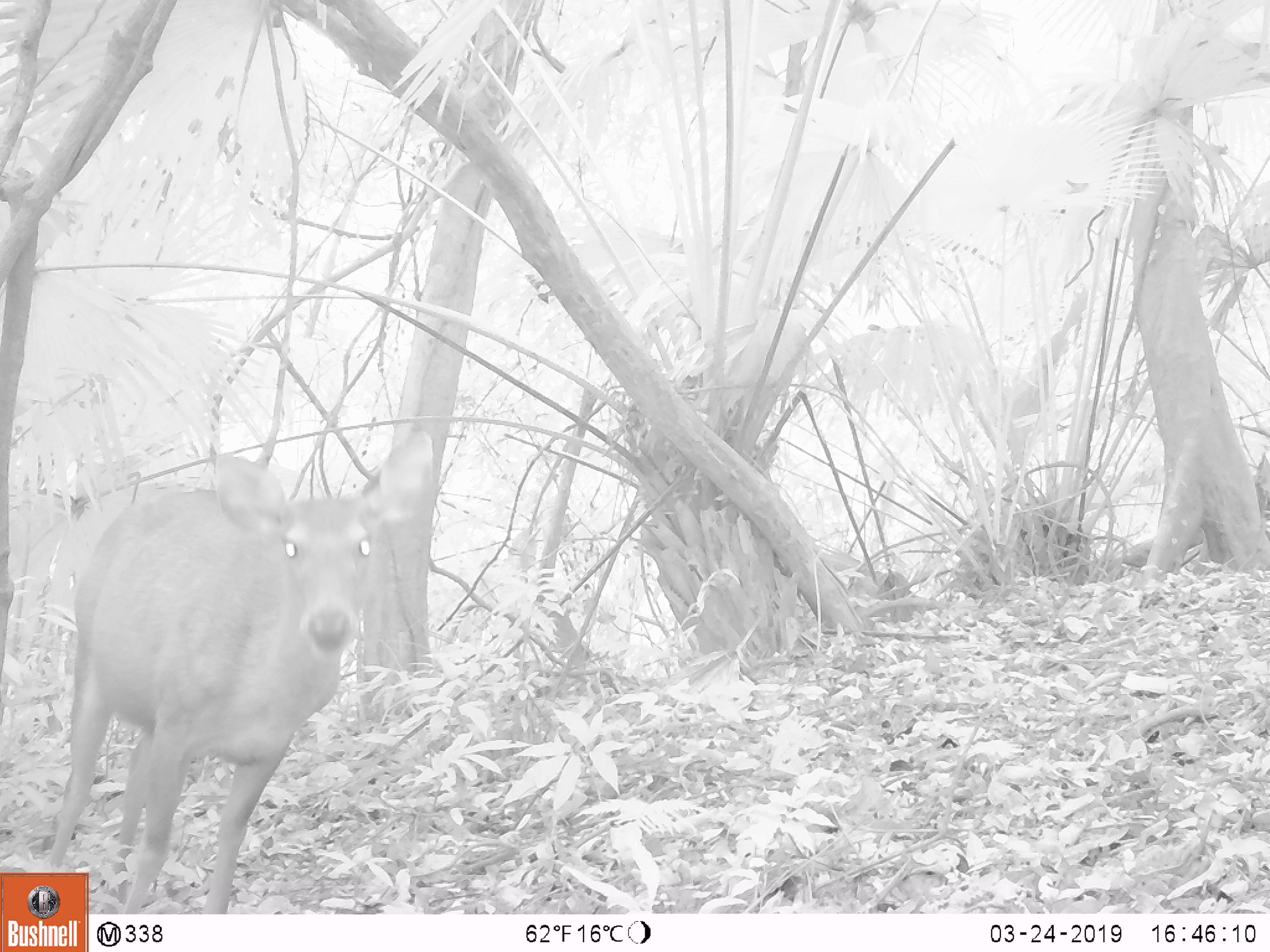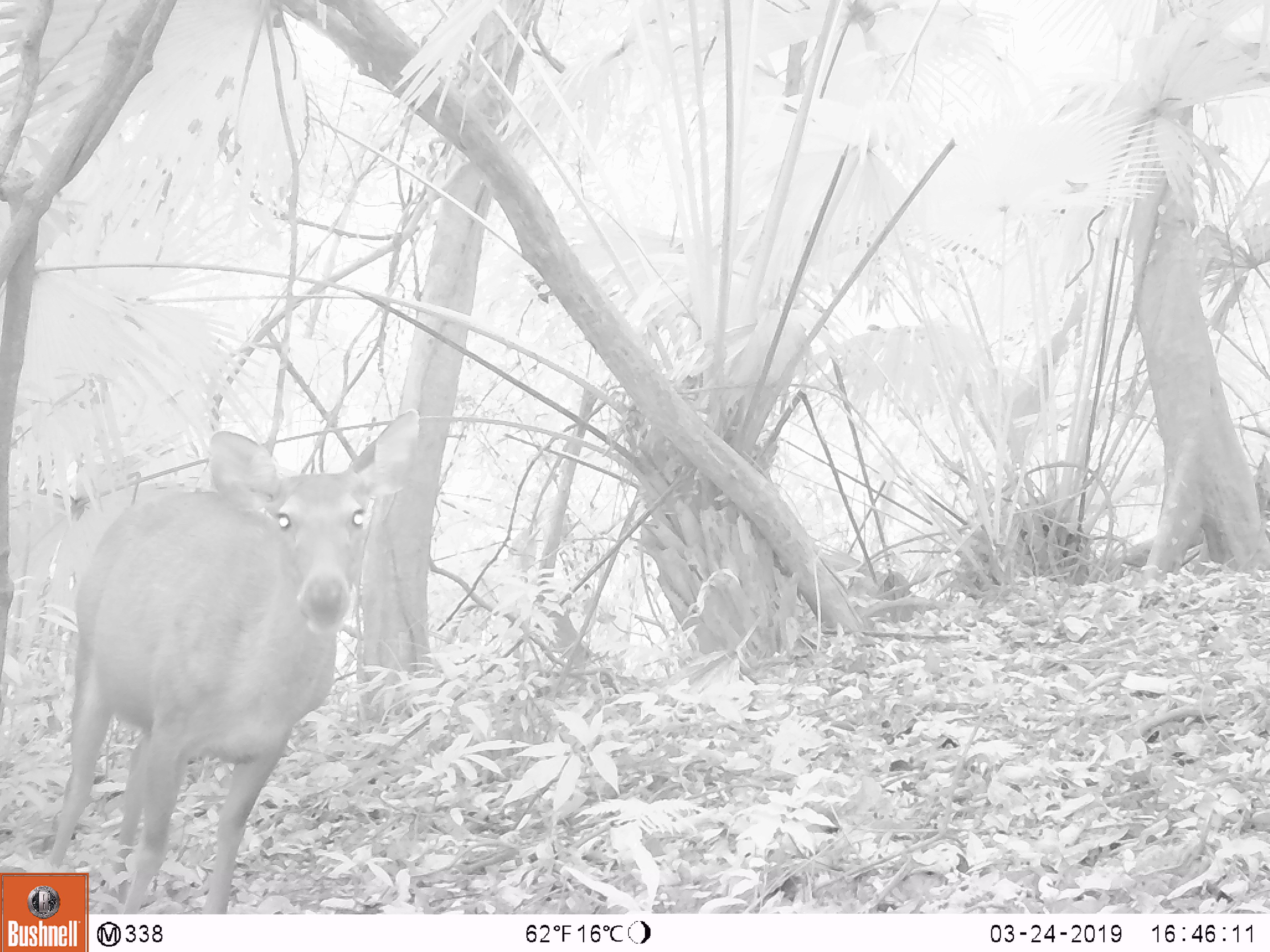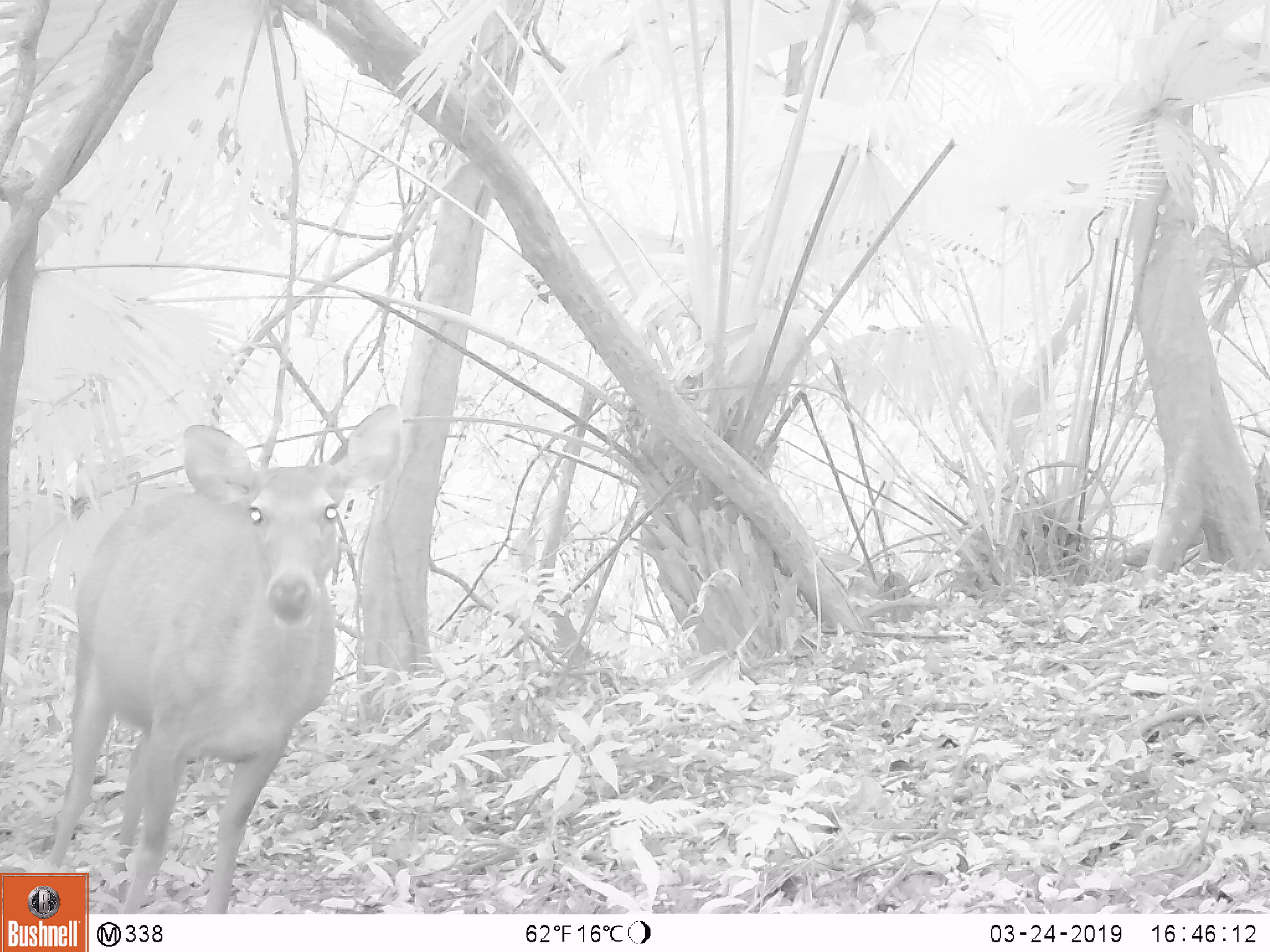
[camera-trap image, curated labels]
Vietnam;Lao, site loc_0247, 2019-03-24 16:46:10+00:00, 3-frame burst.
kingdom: Animalia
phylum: Chordata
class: Mammalia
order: Artiodactyla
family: Cervidae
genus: Rusa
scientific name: Rusa unicolor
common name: sambar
Sambar (Rusa unicolor). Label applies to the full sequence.